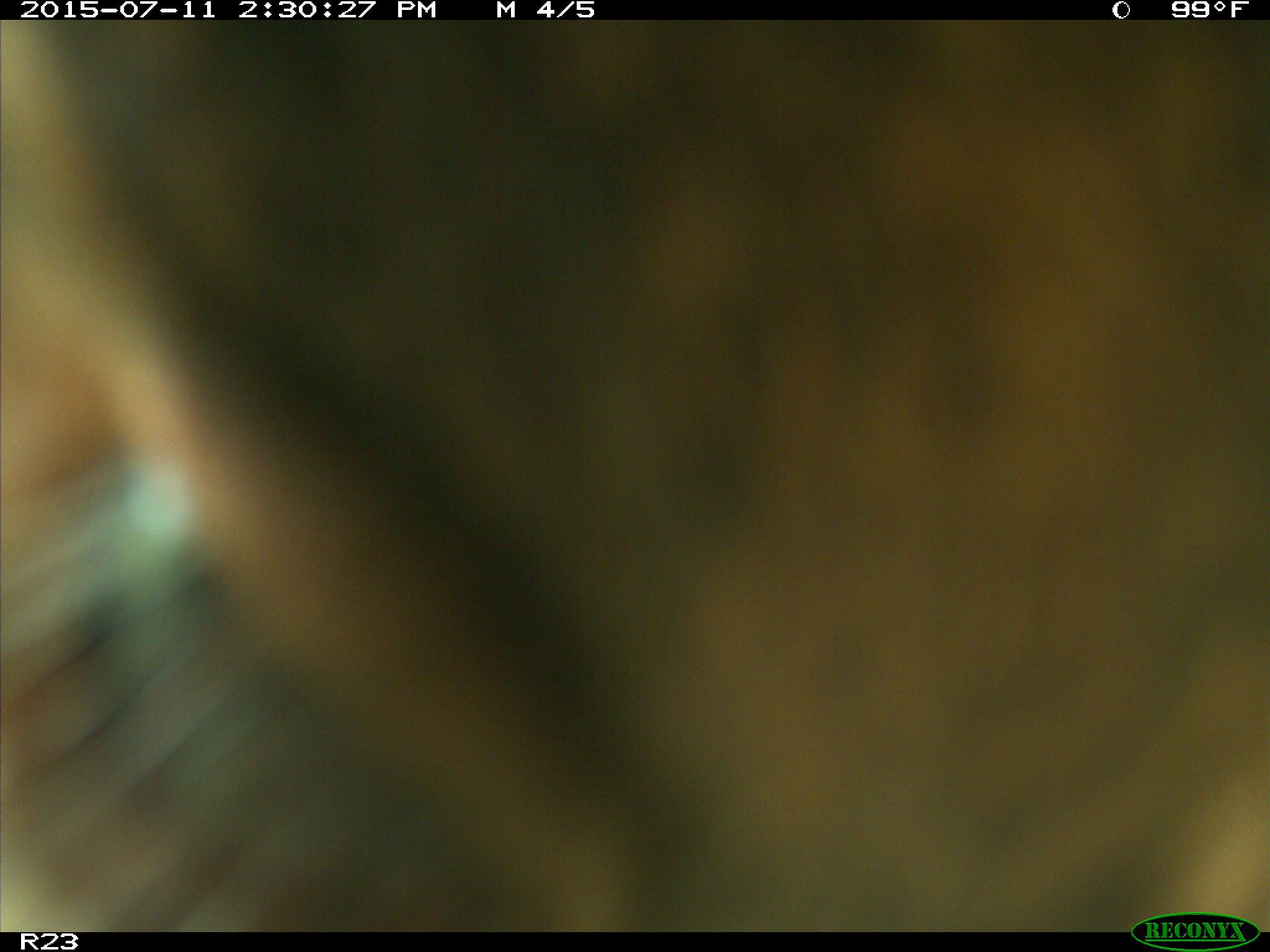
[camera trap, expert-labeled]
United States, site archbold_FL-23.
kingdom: Animalia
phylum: Chordata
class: Mammalia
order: Artiodactyla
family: Bovidae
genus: Bos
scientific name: Bos taurus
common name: domestic cow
Bos taurus (domestic cow).